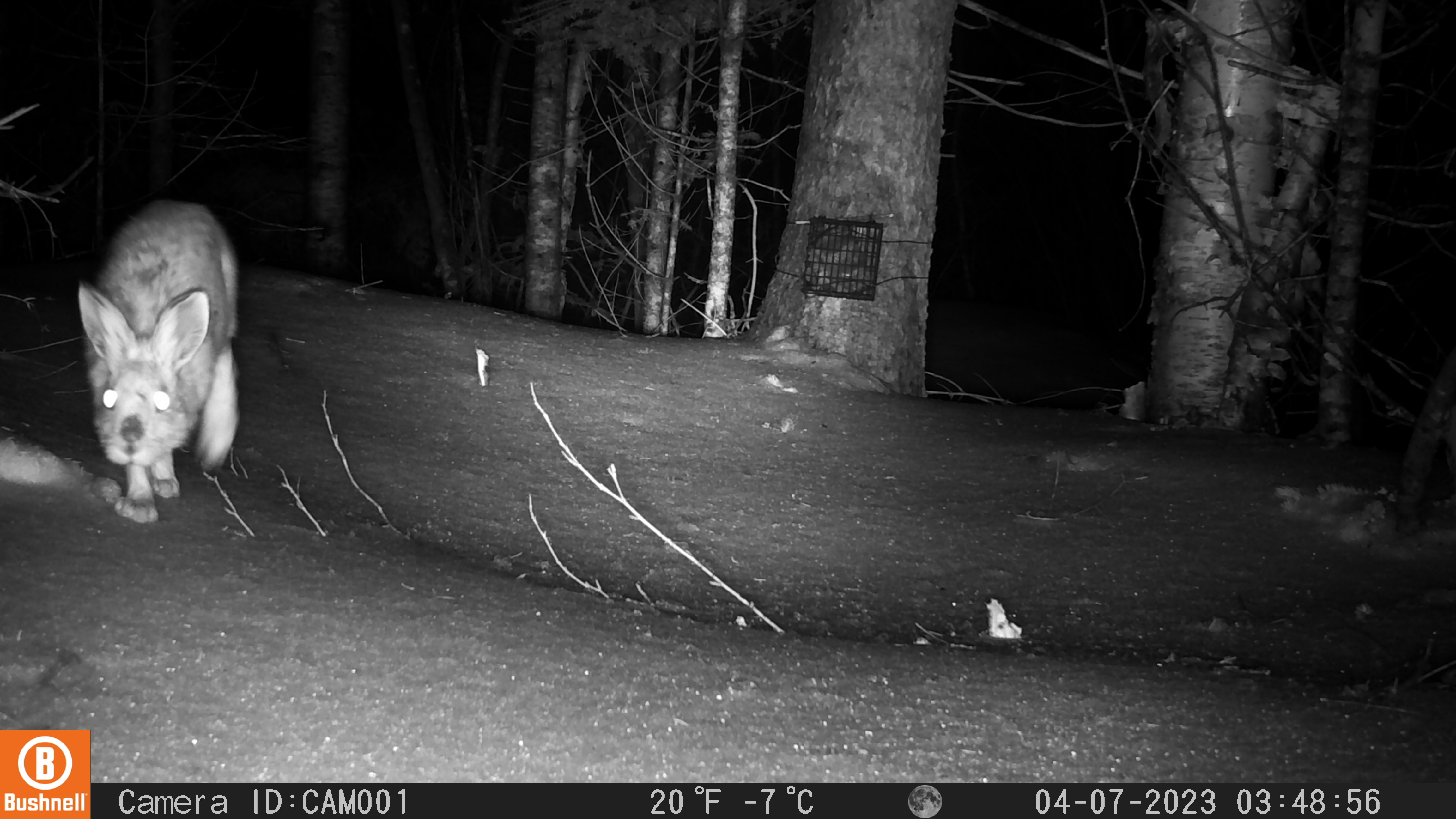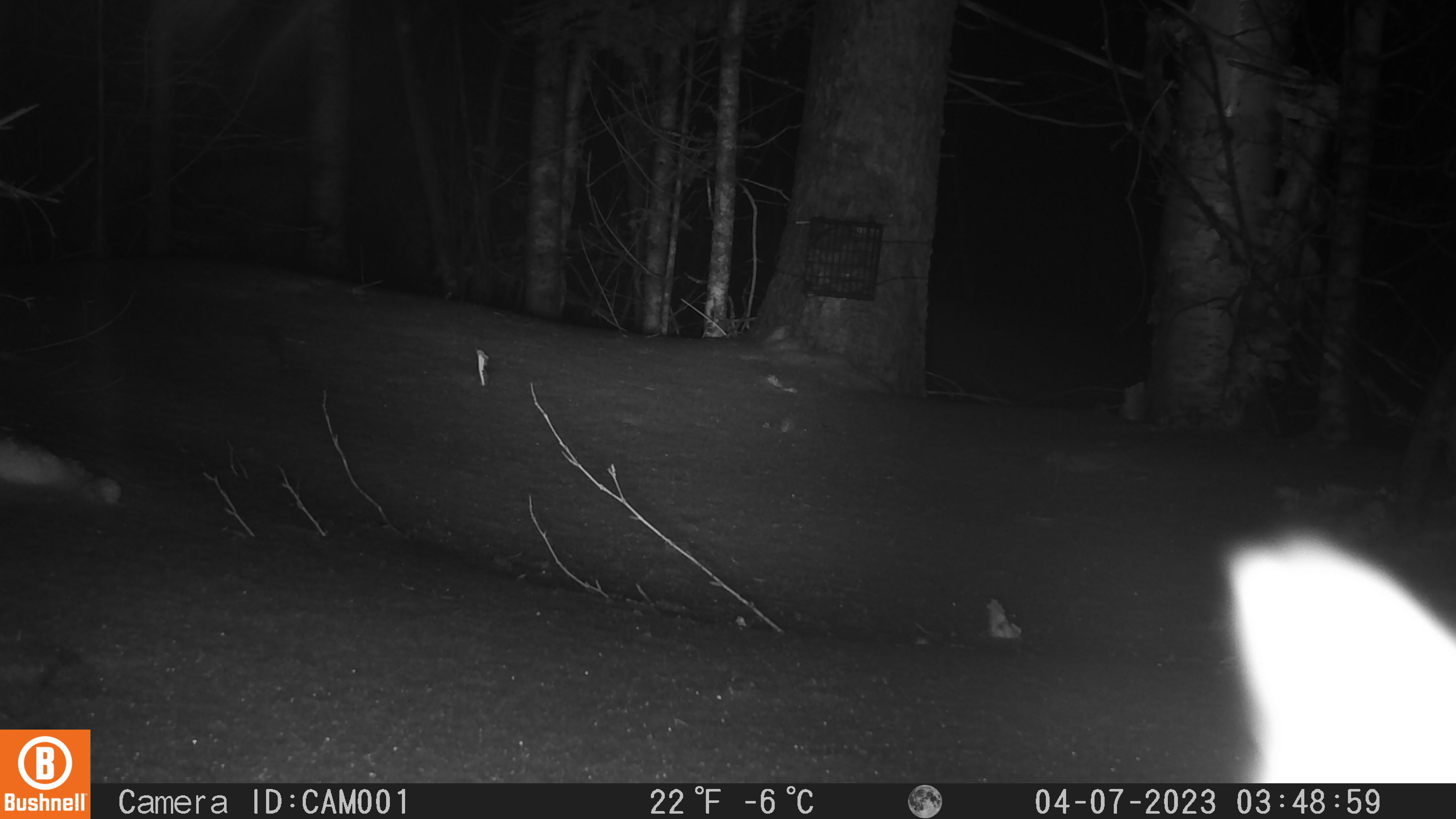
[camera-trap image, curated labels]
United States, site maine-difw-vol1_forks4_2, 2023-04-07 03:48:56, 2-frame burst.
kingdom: Animalia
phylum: Chordata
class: Mammalia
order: Lagomorpha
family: Leporidae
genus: Lepus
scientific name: Lepus americanus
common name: snowshoe hare